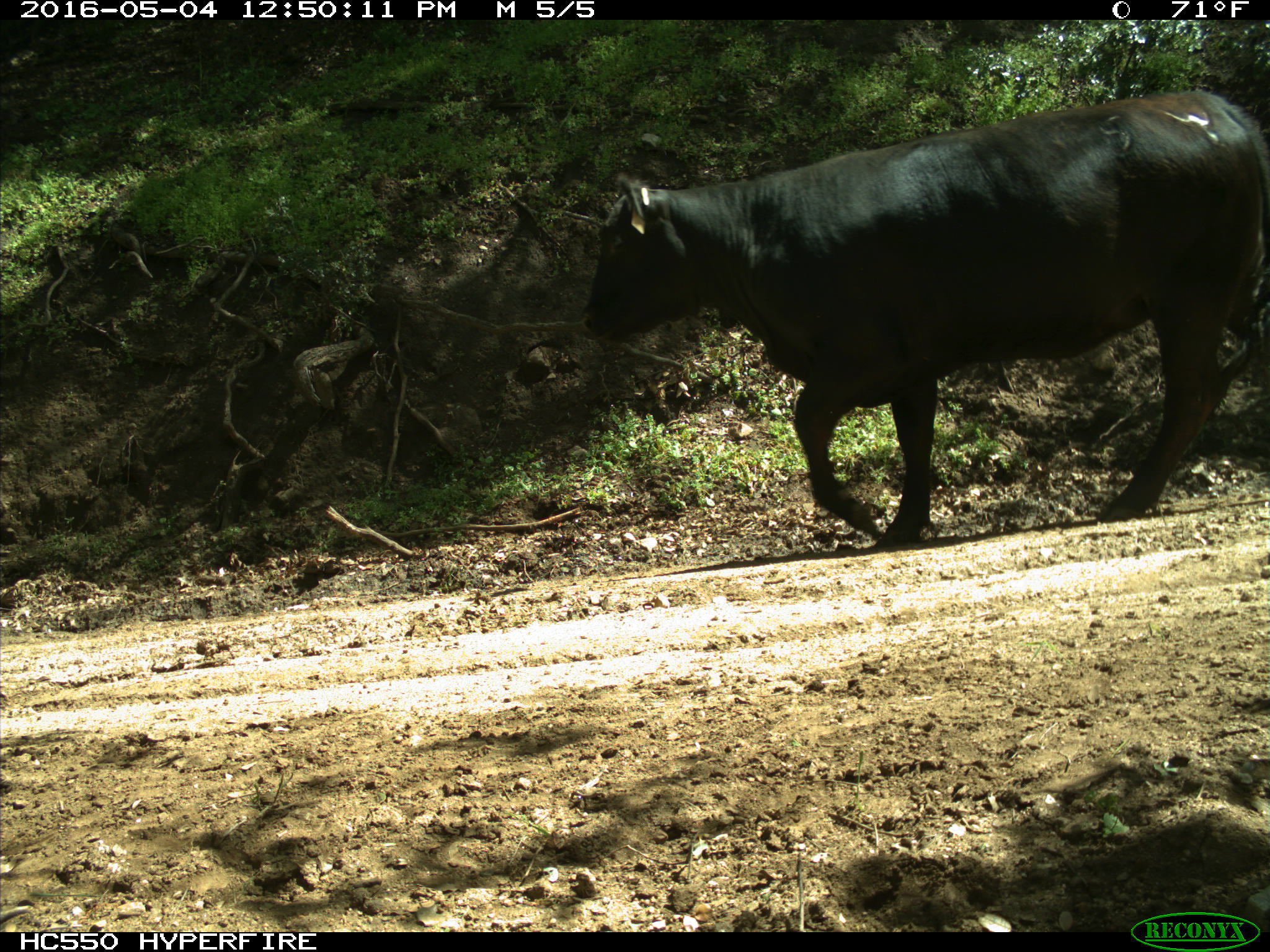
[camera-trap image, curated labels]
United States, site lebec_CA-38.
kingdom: Animalia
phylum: Chordata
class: Mammalia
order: Artiodactyla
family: Bovidae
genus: Bos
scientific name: Bos taurus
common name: domestic cow